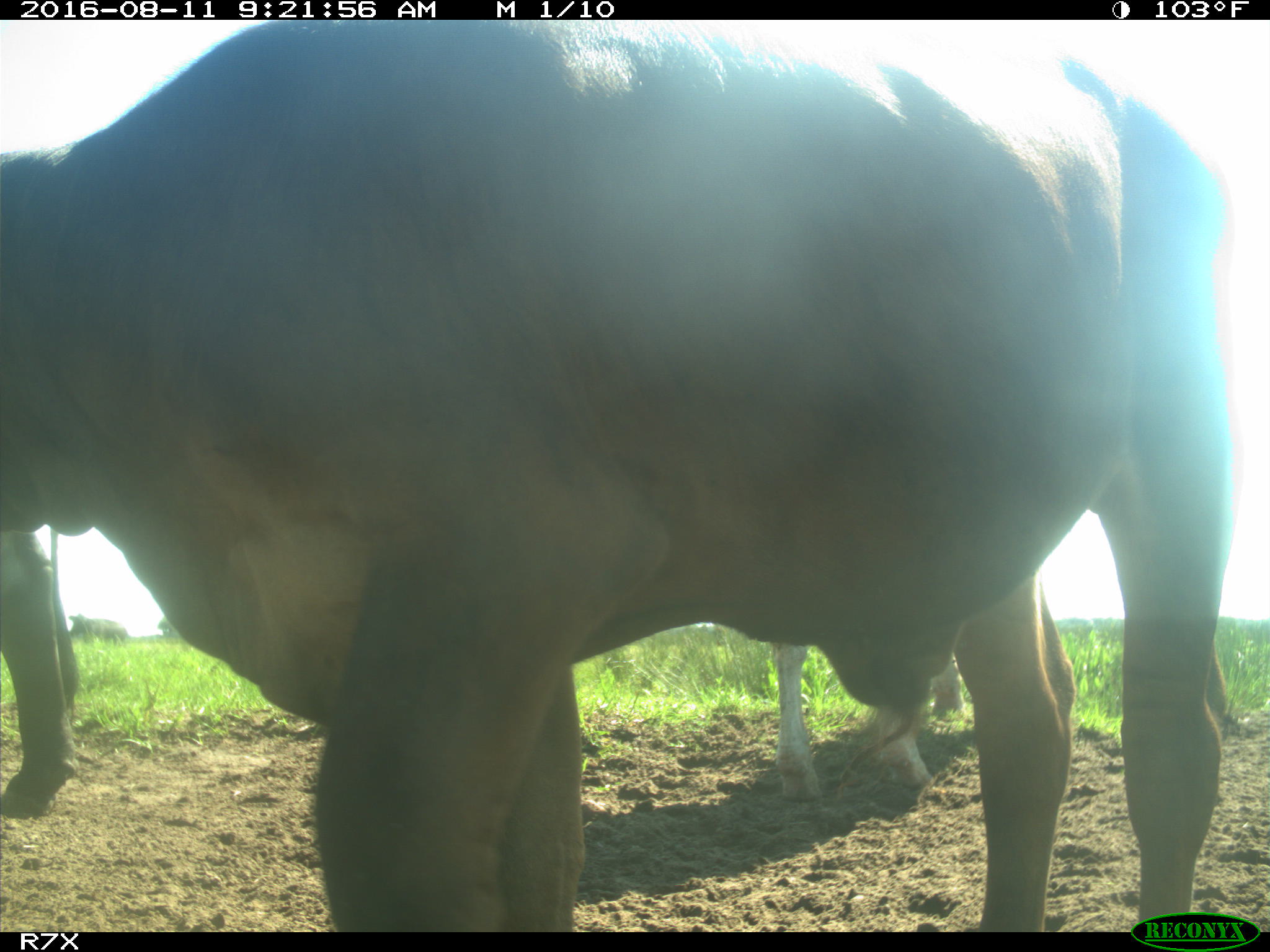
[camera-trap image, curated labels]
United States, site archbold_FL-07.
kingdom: Animalia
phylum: Chordata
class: Mammalia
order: Artiodactyla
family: Bovidae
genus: Bos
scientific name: Bos taurus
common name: domestic cow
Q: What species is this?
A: Bos taurus (domestic cow).